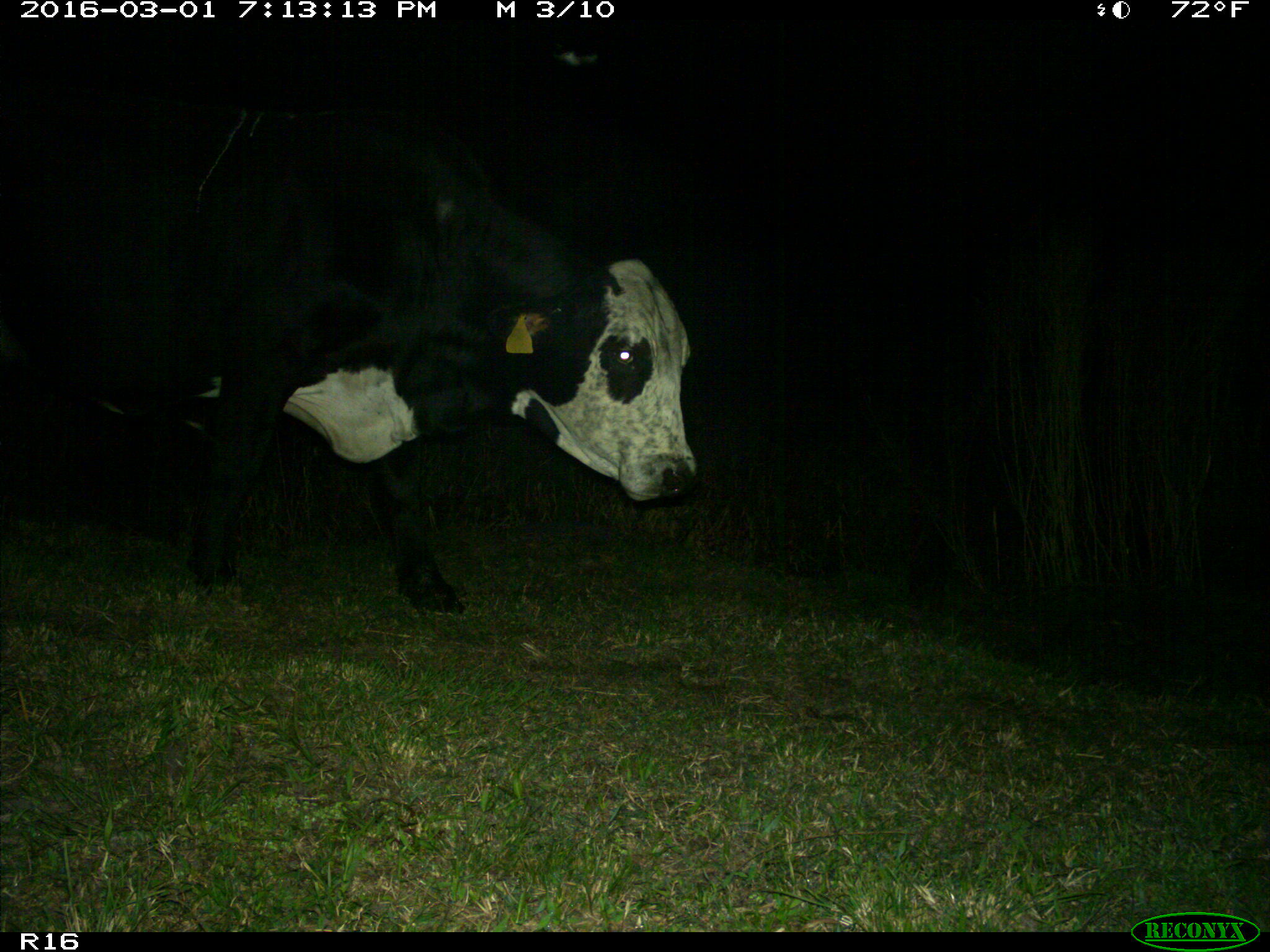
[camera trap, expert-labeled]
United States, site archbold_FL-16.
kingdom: Animalia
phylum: Chordata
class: Mammalia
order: Artiodactyla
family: Bovidae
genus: Bos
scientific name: Bos taurus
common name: domestic cow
Bos taurus (domestic cow).